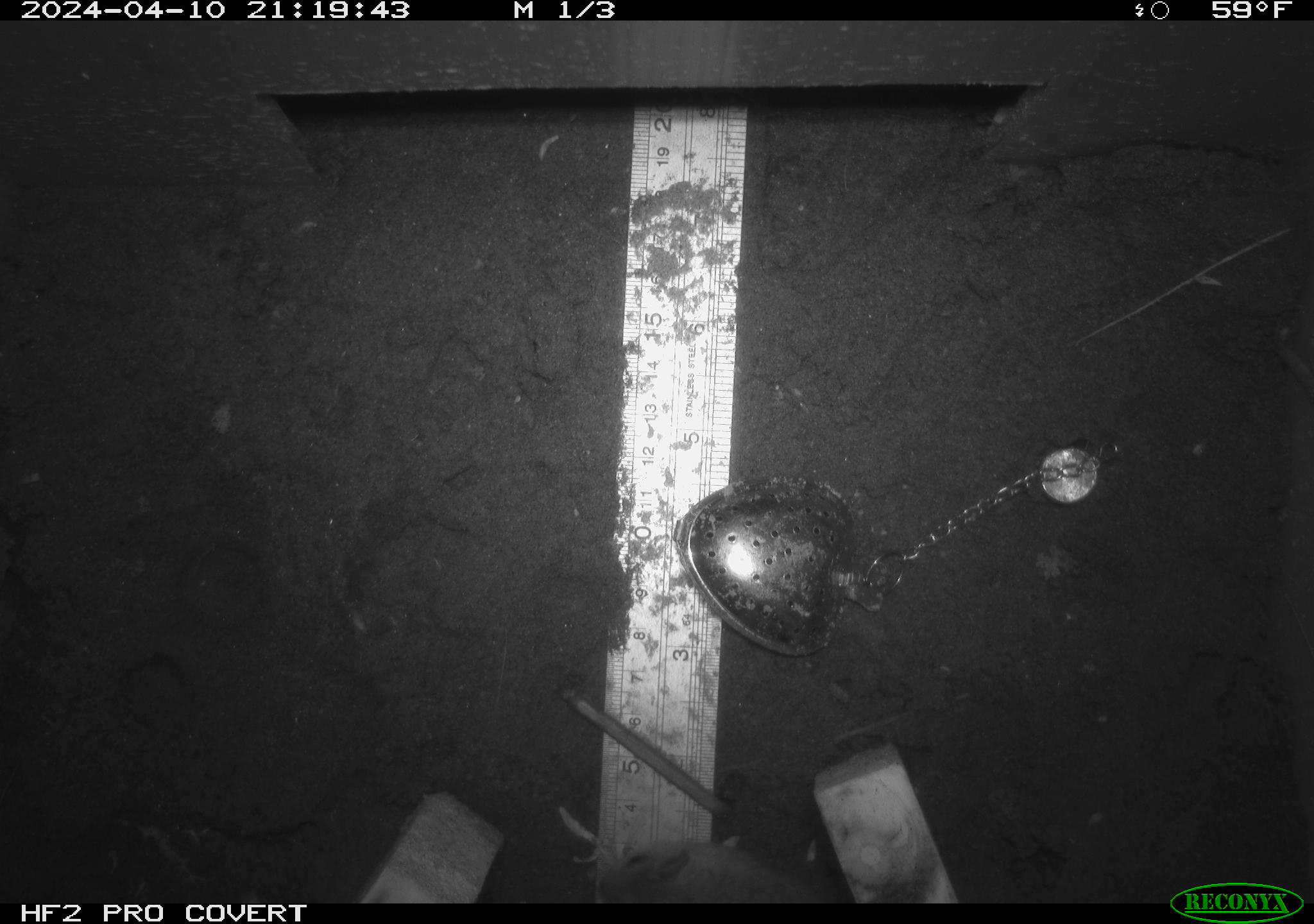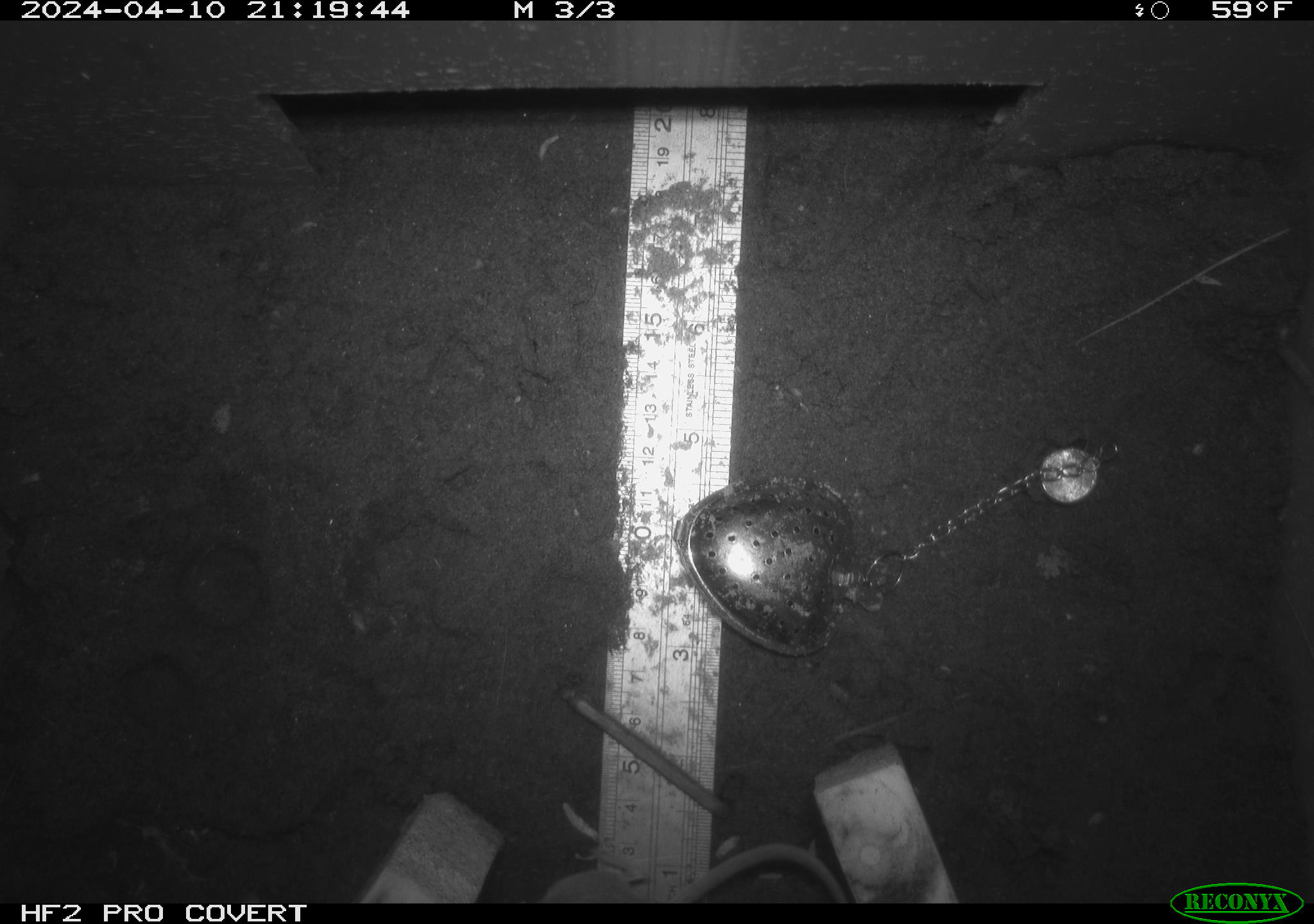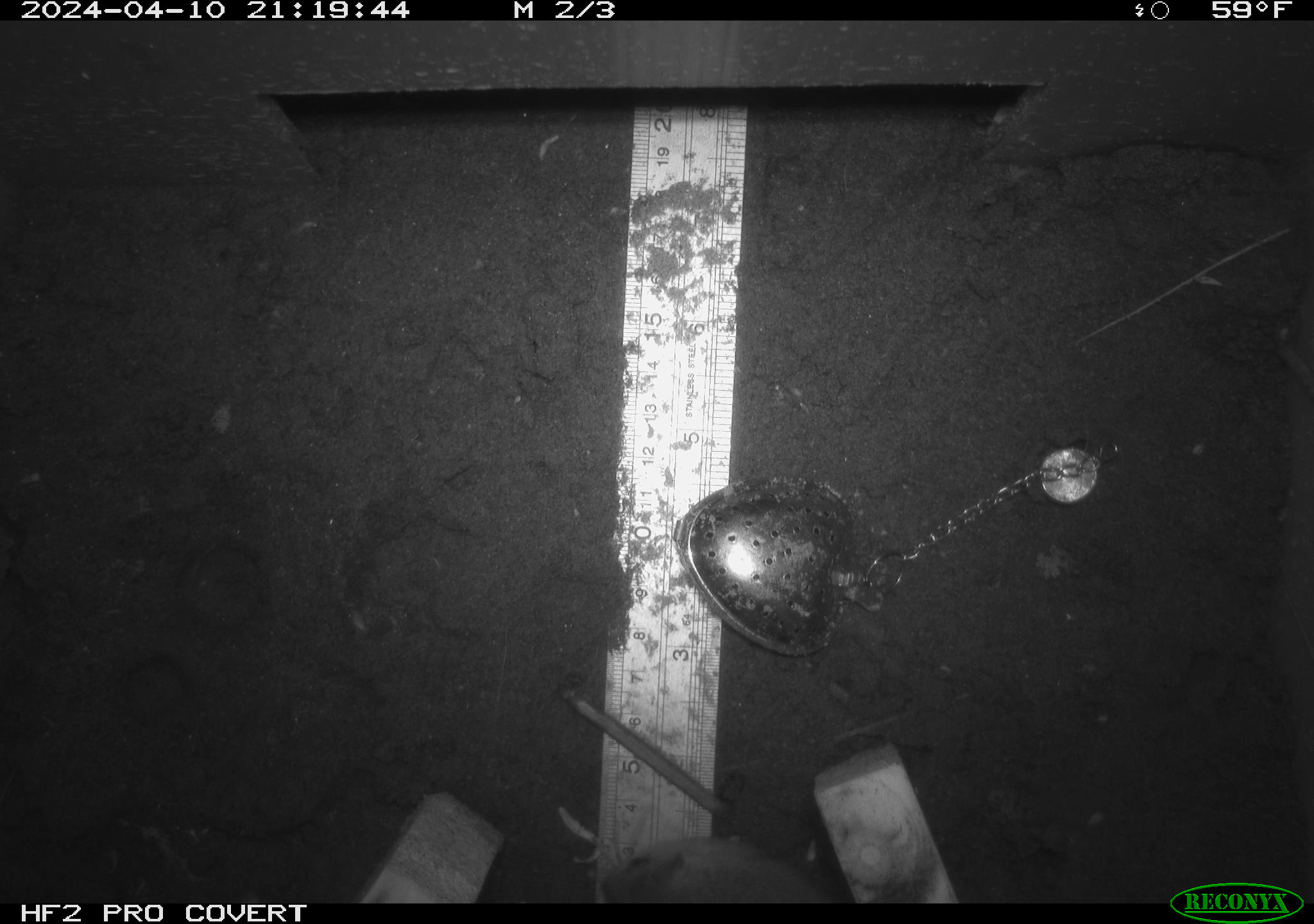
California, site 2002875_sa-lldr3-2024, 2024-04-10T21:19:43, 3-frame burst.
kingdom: Animalia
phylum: Chordata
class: Mammalia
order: Rodentia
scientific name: Rodentia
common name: rodent